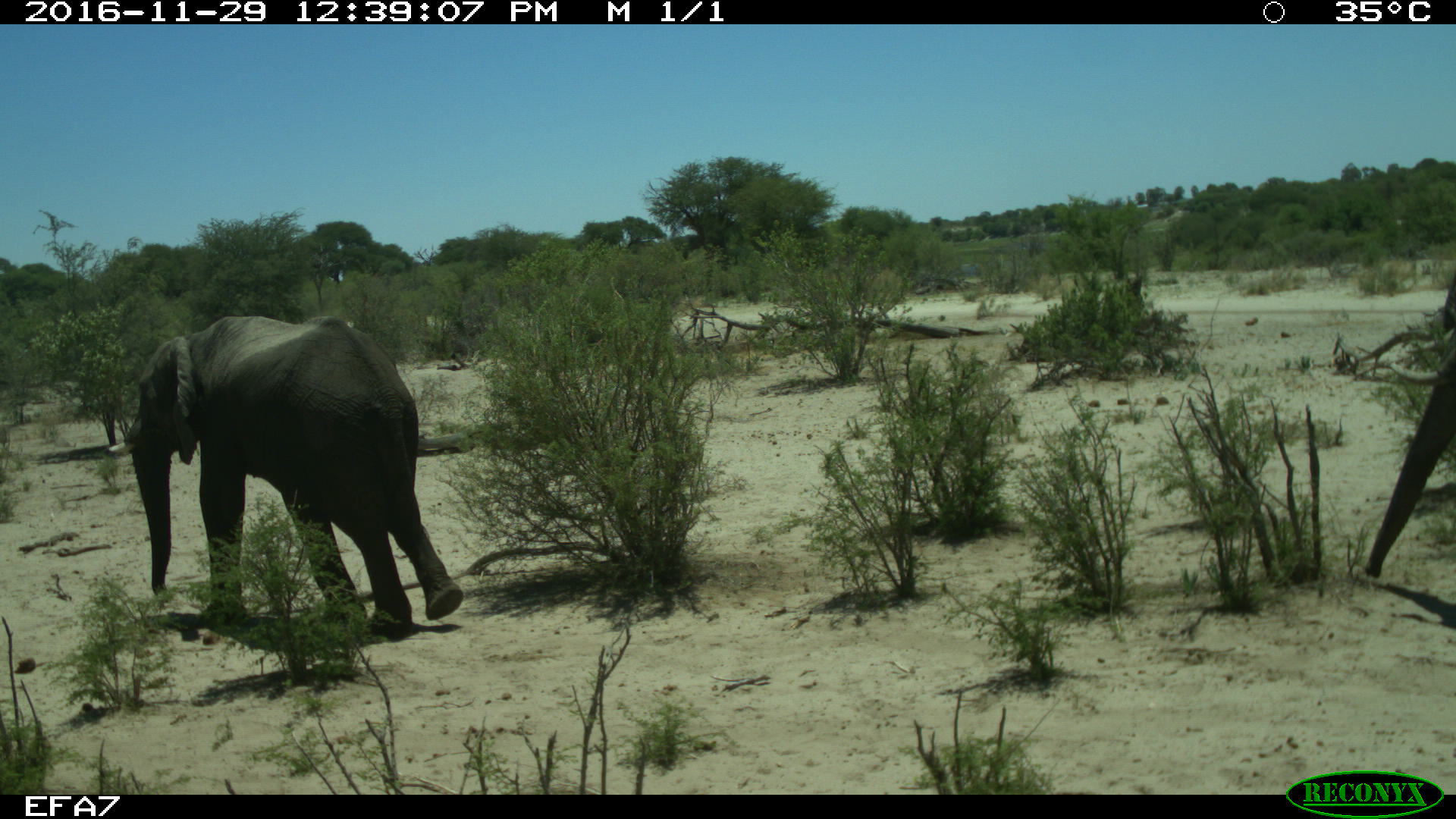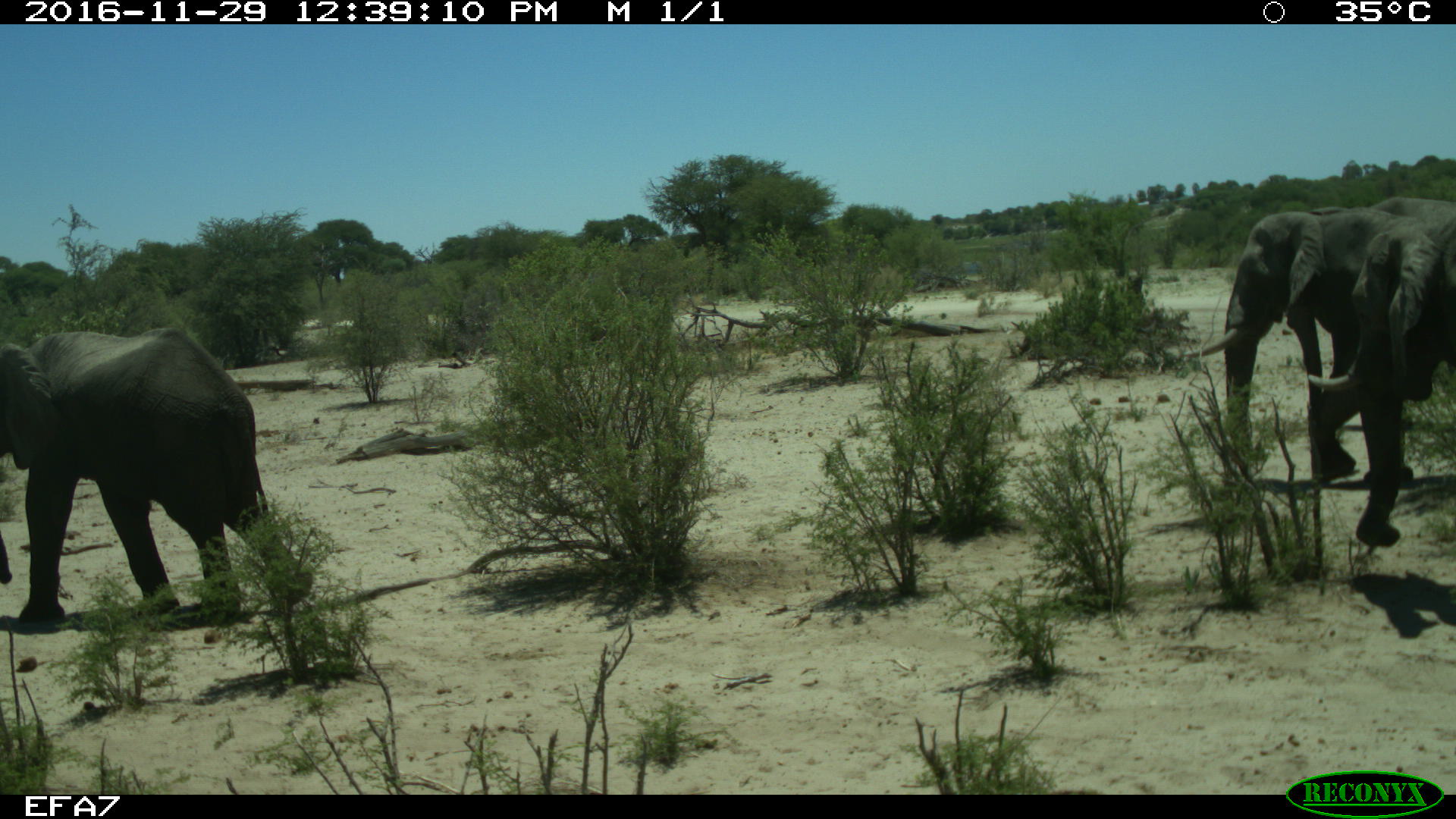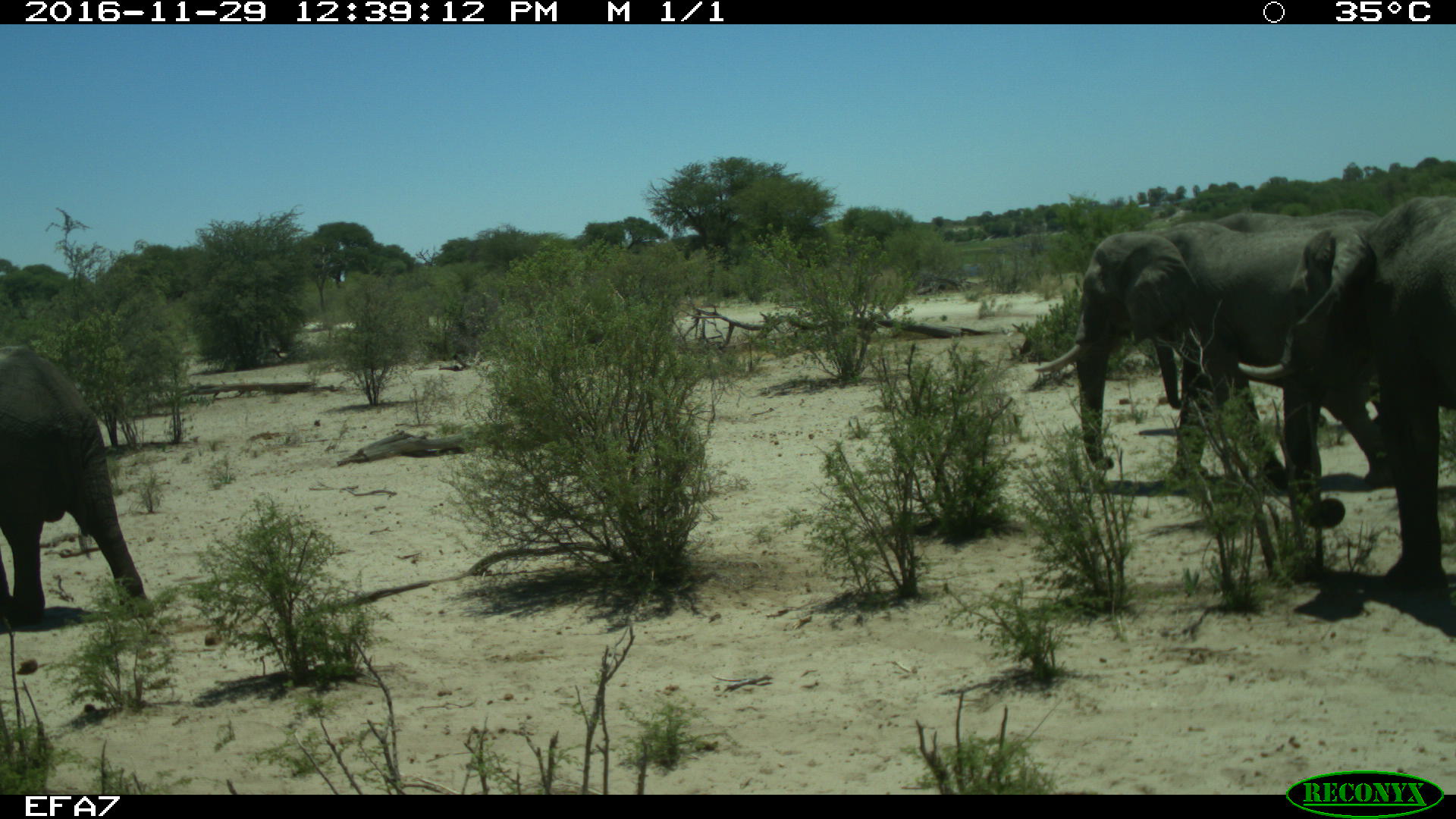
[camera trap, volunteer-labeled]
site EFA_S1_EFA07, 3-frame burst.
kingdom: Animalia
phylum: Chordata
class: Mammalia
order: Proboscidea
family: Elephantidae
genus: Loxodonta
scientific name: Loxodonta africana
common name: african bush elephant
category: elephant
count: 3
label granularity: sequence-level